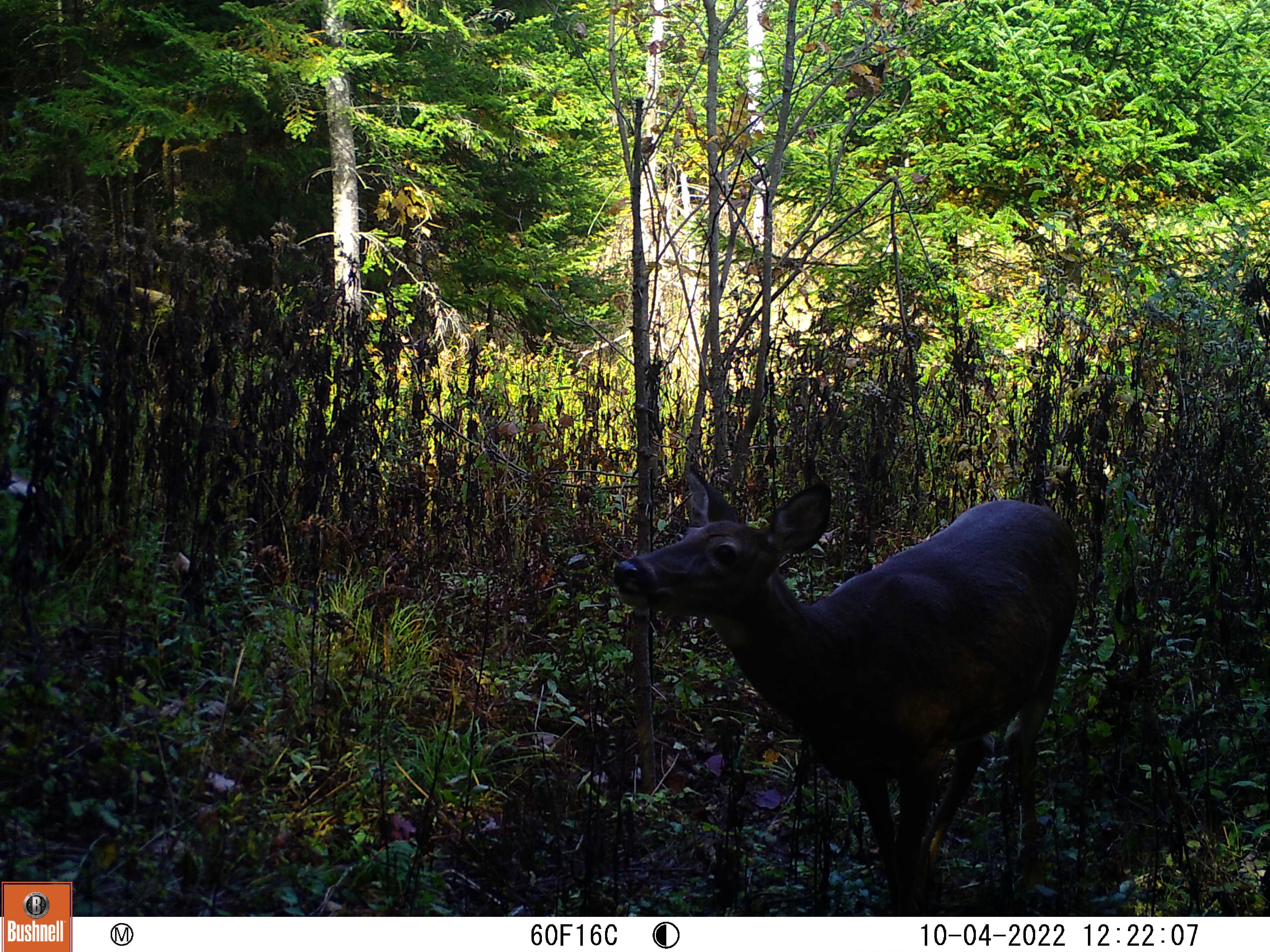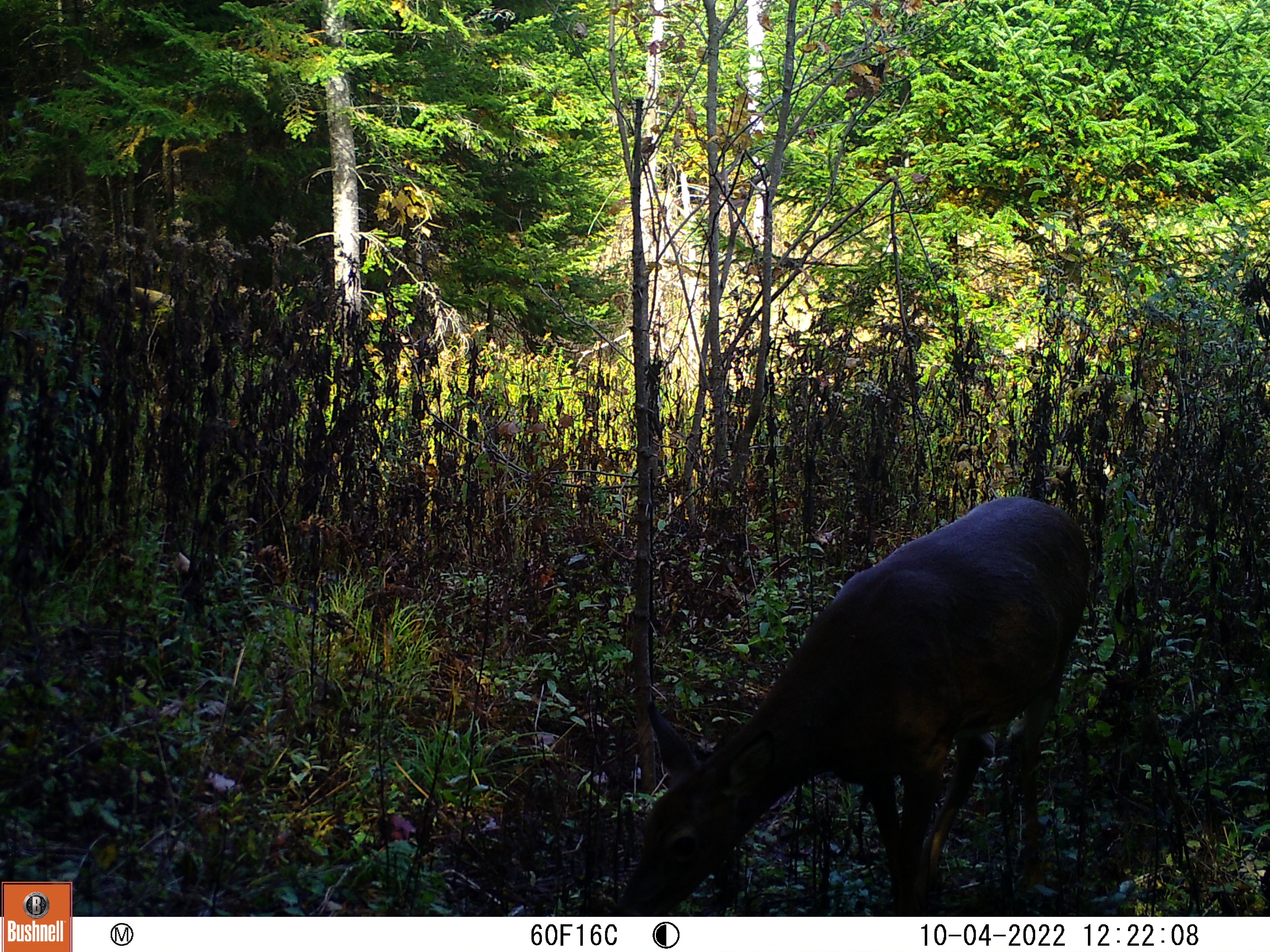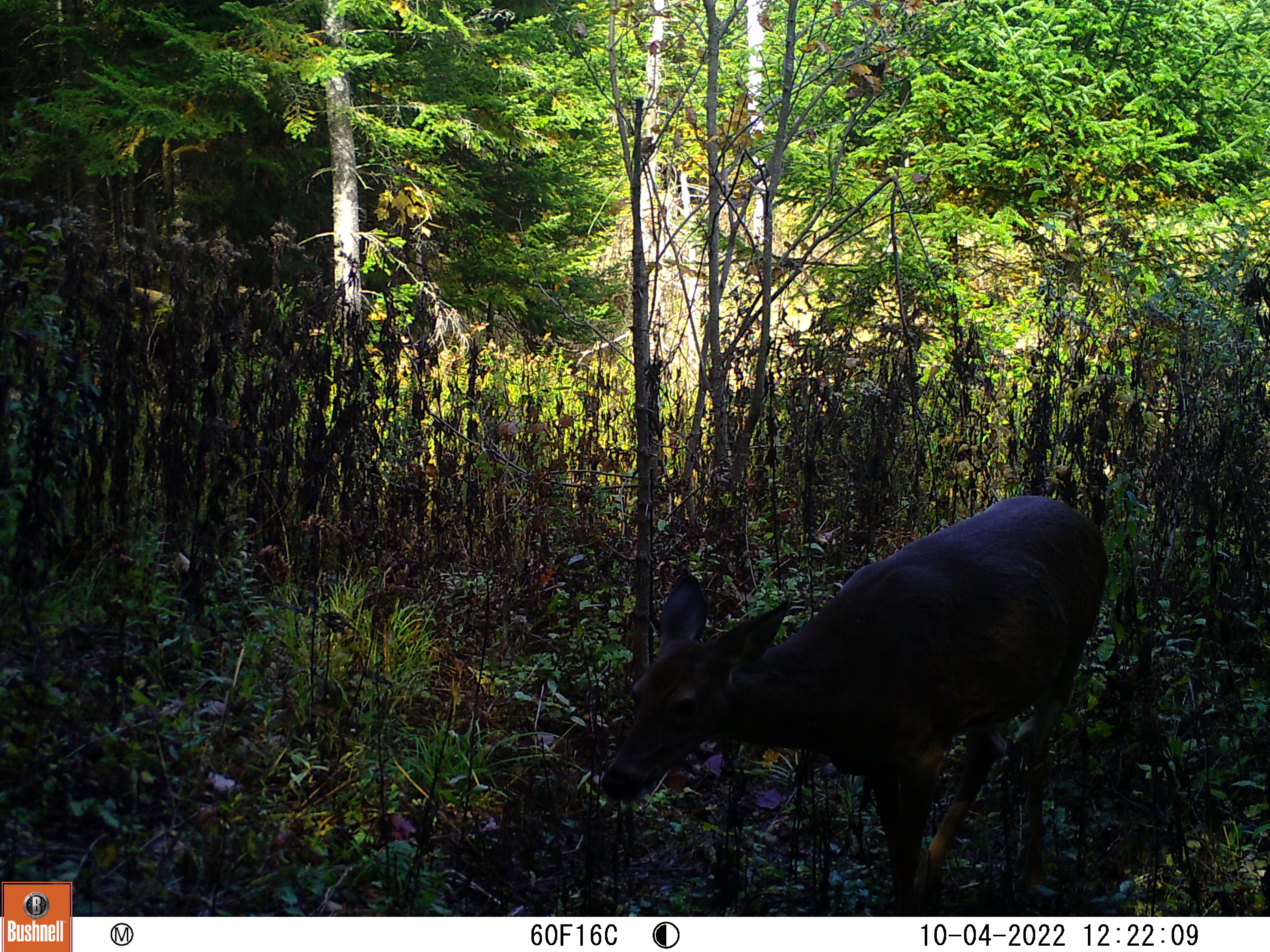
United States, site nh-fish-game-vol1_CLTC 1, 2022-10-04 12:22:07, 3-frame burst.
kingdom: Animalia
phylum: Chordata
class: Mammalia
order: Artiodactyla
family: Cervidae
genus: Odocoileus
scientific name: Odocoileus virginianus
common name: white-tailed deer